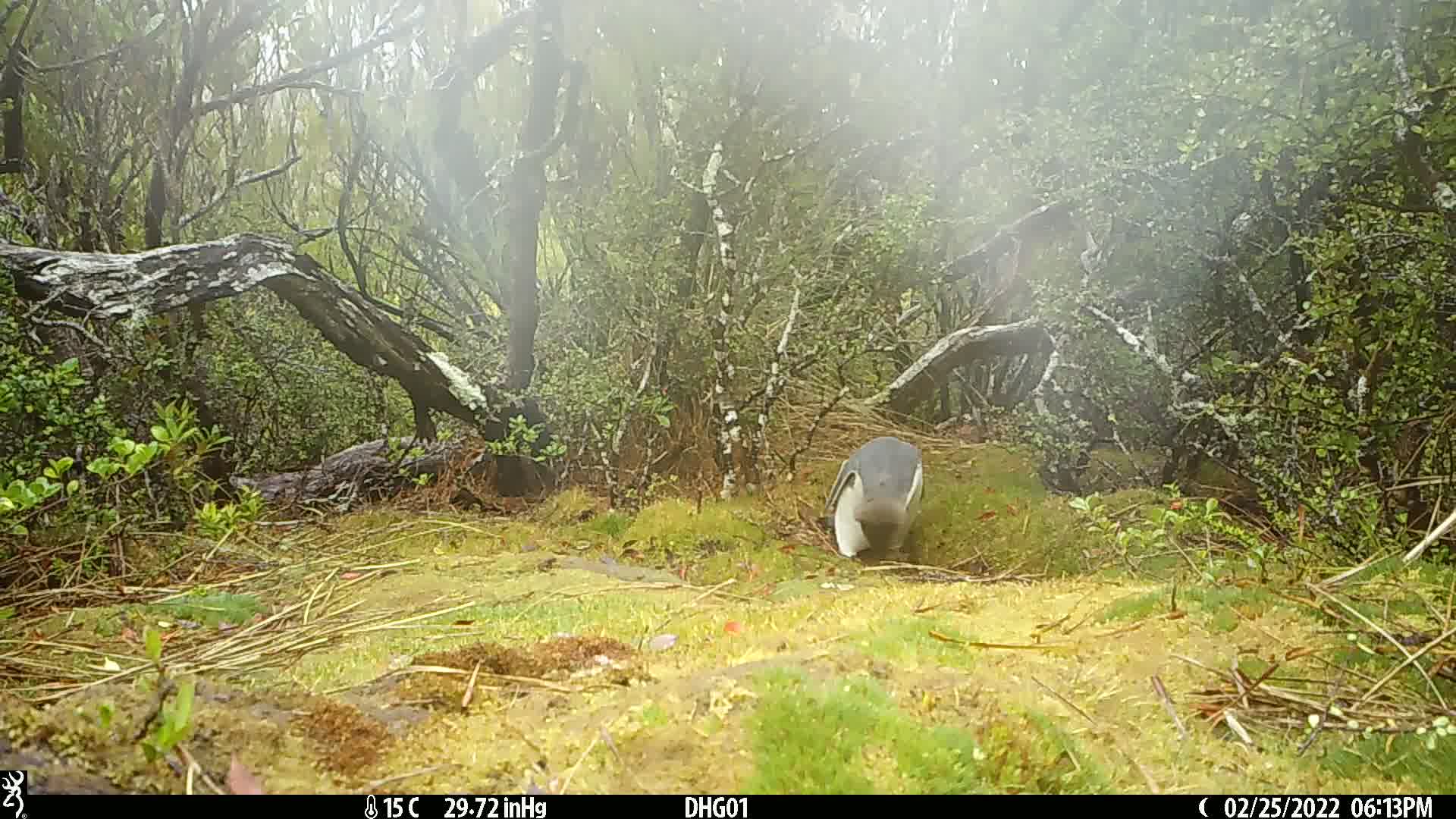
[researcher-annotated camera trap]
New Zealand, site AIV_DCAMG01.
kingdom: Animalia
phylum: Chordata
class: Aves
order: Sphenisciformes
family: Spheniscidae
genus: Megadyptes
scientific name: Megadyptes antipodes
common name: yellow-eyed penguin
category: yellow eyed penguin